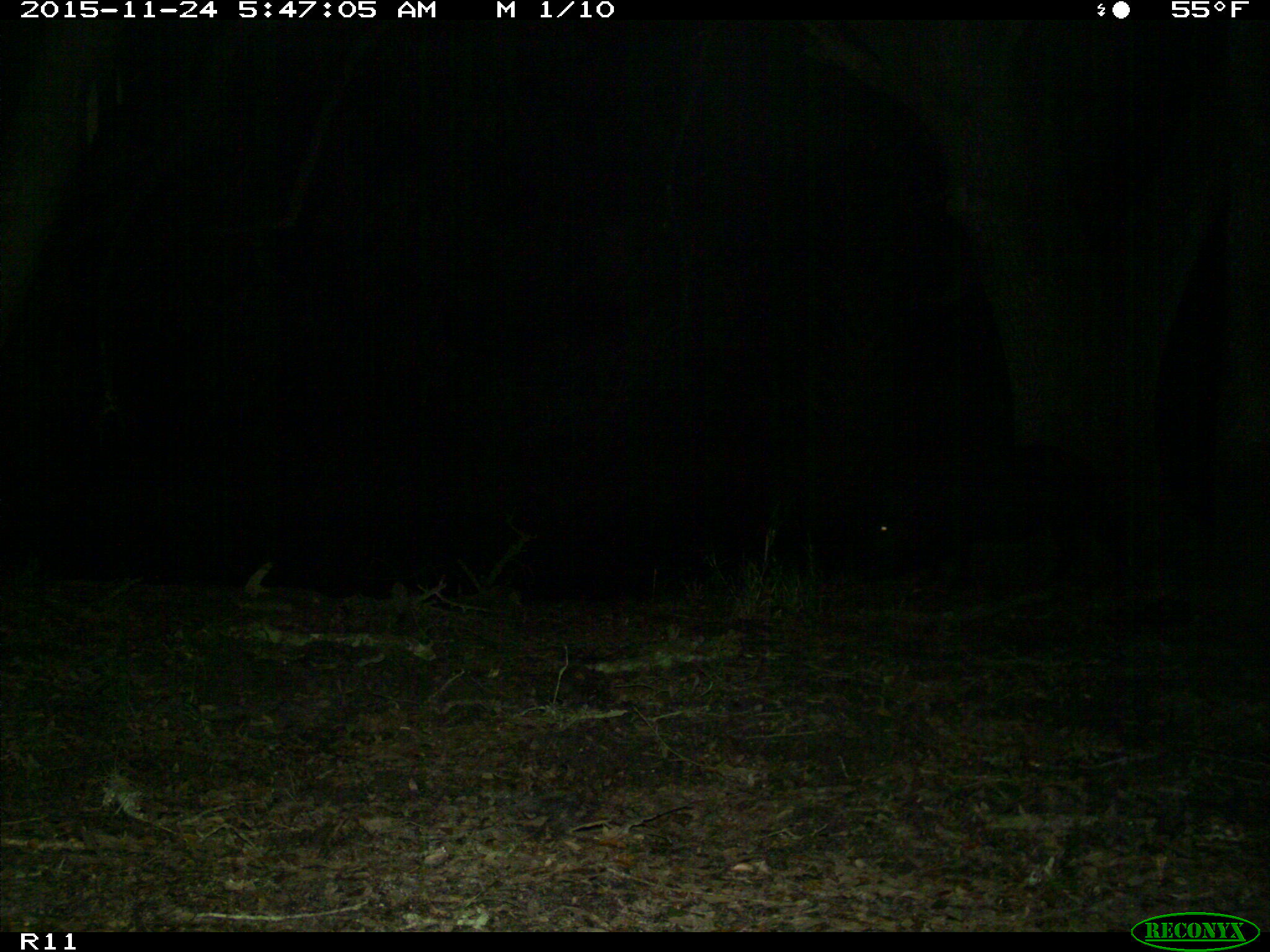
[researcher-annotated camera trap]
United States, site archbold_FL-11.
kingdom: Animalia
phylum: Chordata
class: Mammalia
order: Artiodactyla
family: Suidae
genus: Sus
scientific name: Sus scrofa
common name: wild boar